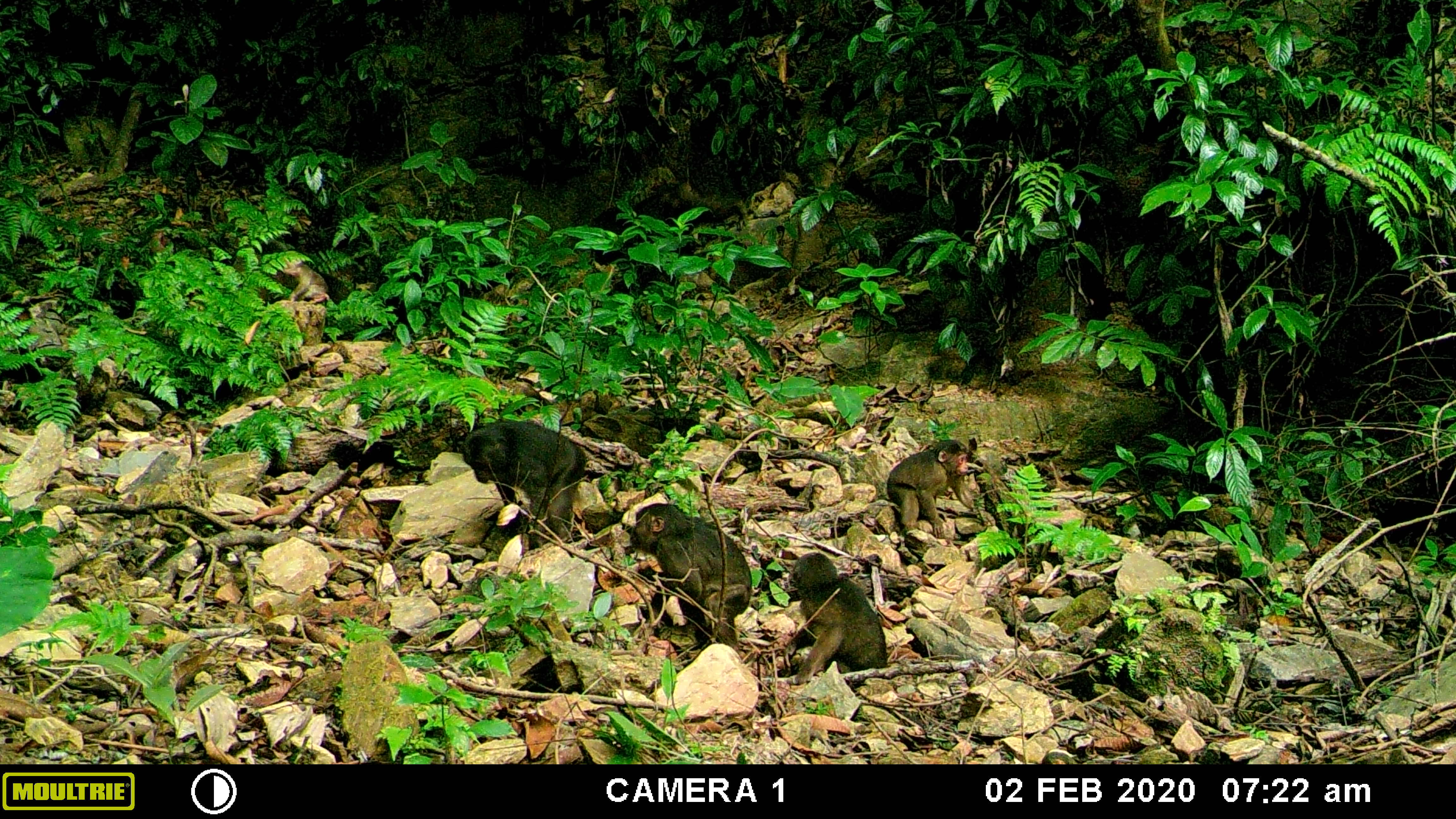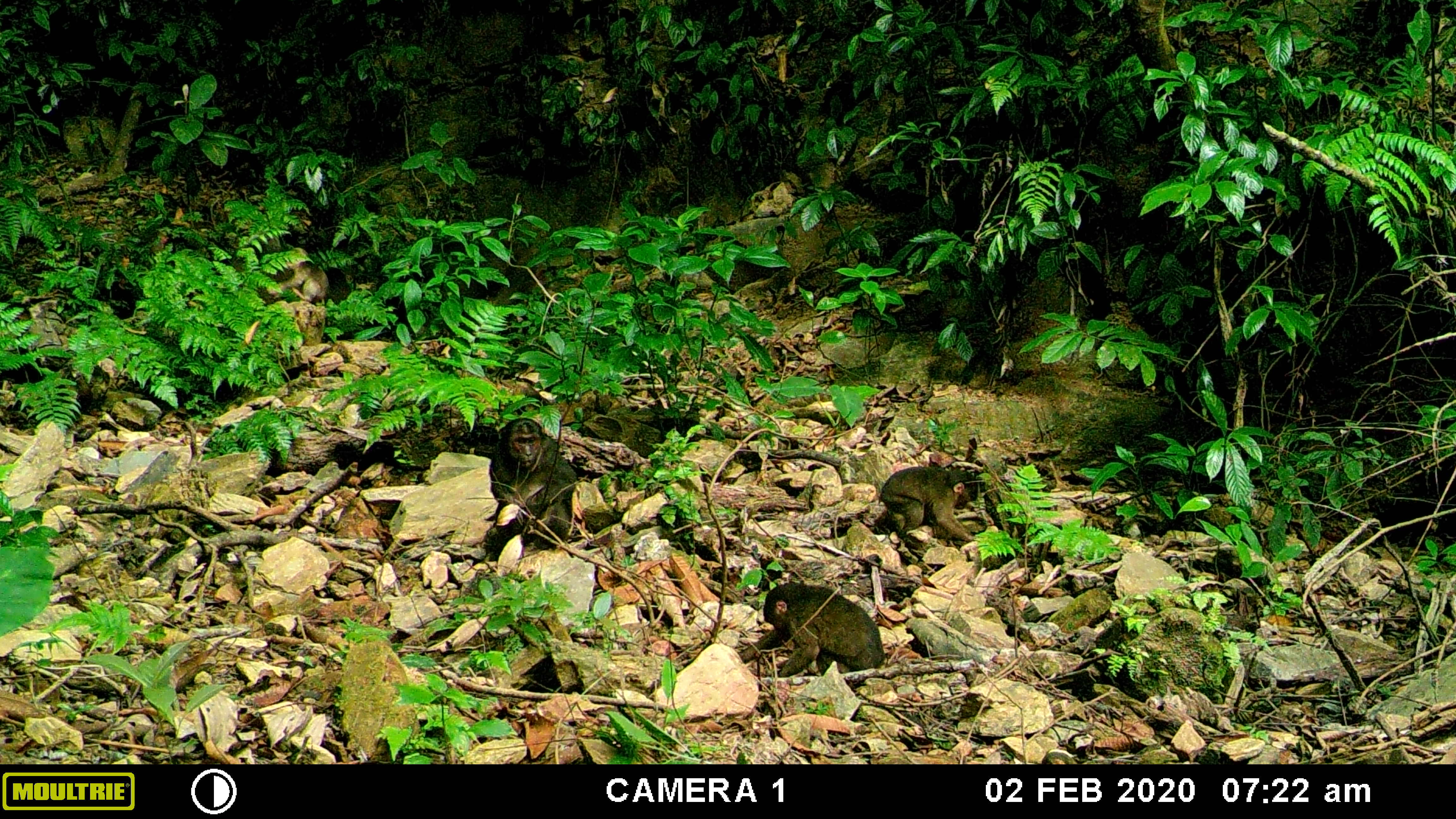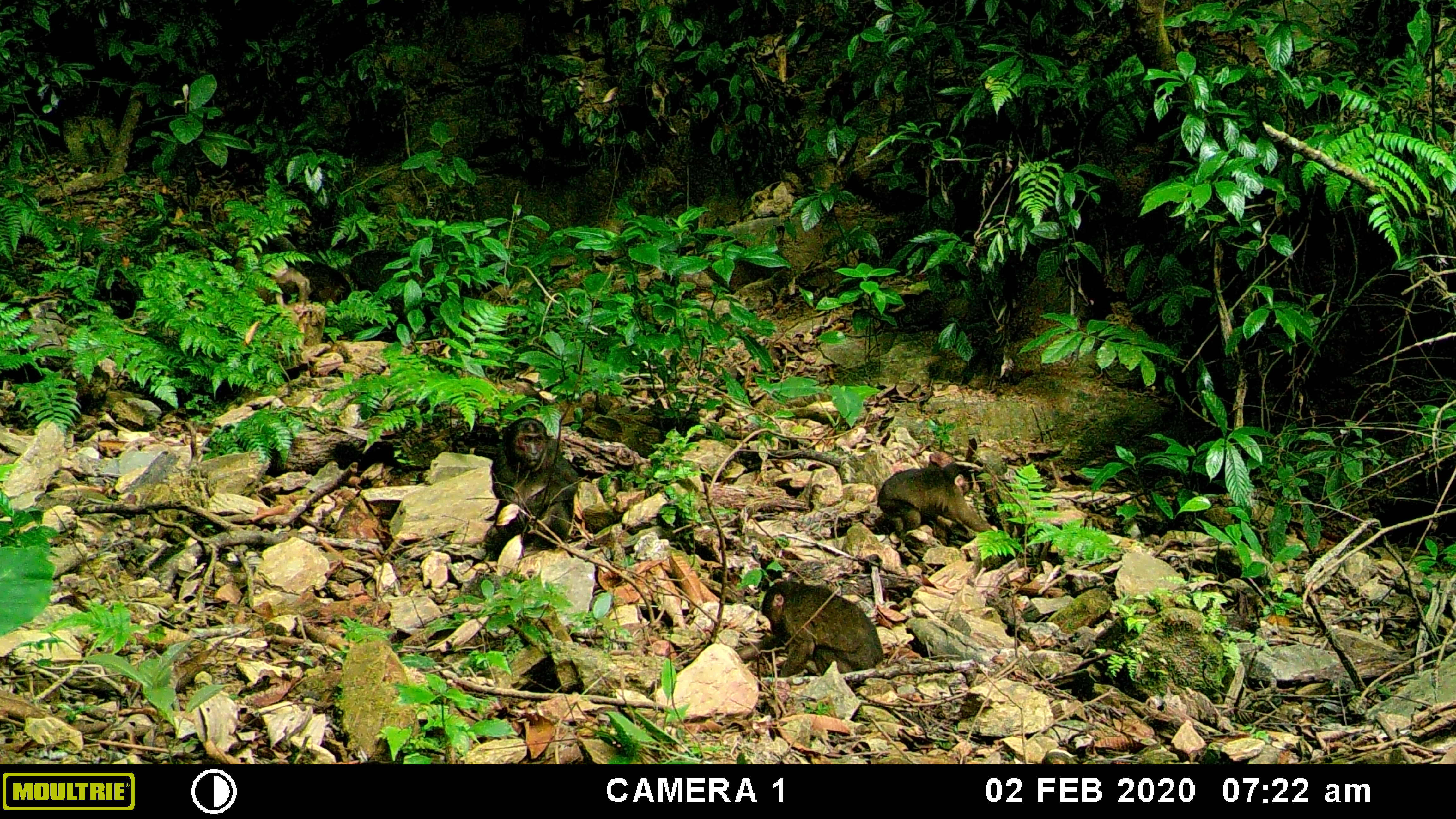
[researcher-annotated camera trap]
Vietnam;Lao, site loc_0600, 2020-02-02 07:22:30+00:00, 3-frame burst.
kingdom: Animalia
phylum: Chordata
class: Mammalia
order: Primates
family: Cercopithecidae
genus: Macaca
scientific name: Macaca arctoides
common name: stump-tailed macaque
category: stump tailed macaque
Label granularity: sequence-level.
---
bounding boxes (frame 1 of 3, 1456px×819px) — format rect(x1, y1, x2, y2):
stump tailed macaque: rect(630, 503, 752, 650); rect(461, 420, 586, 550); rect(779, 552, 887, 685); rect(887, 439, 969, 538)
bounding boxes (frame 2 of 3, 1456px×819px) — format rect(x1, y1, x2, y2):
stump tailed macaque: rect(738, 582, 885, 678); rect(486, 417, 576, 561); rect(880, 466, 987, 542)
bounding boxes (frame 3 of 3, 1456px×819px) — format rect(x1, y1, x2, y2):
stump tailed macaque: rect(737, 581, 884, 678); rect(483, 416, 579, 561); rect(875, 461, 999, 544)